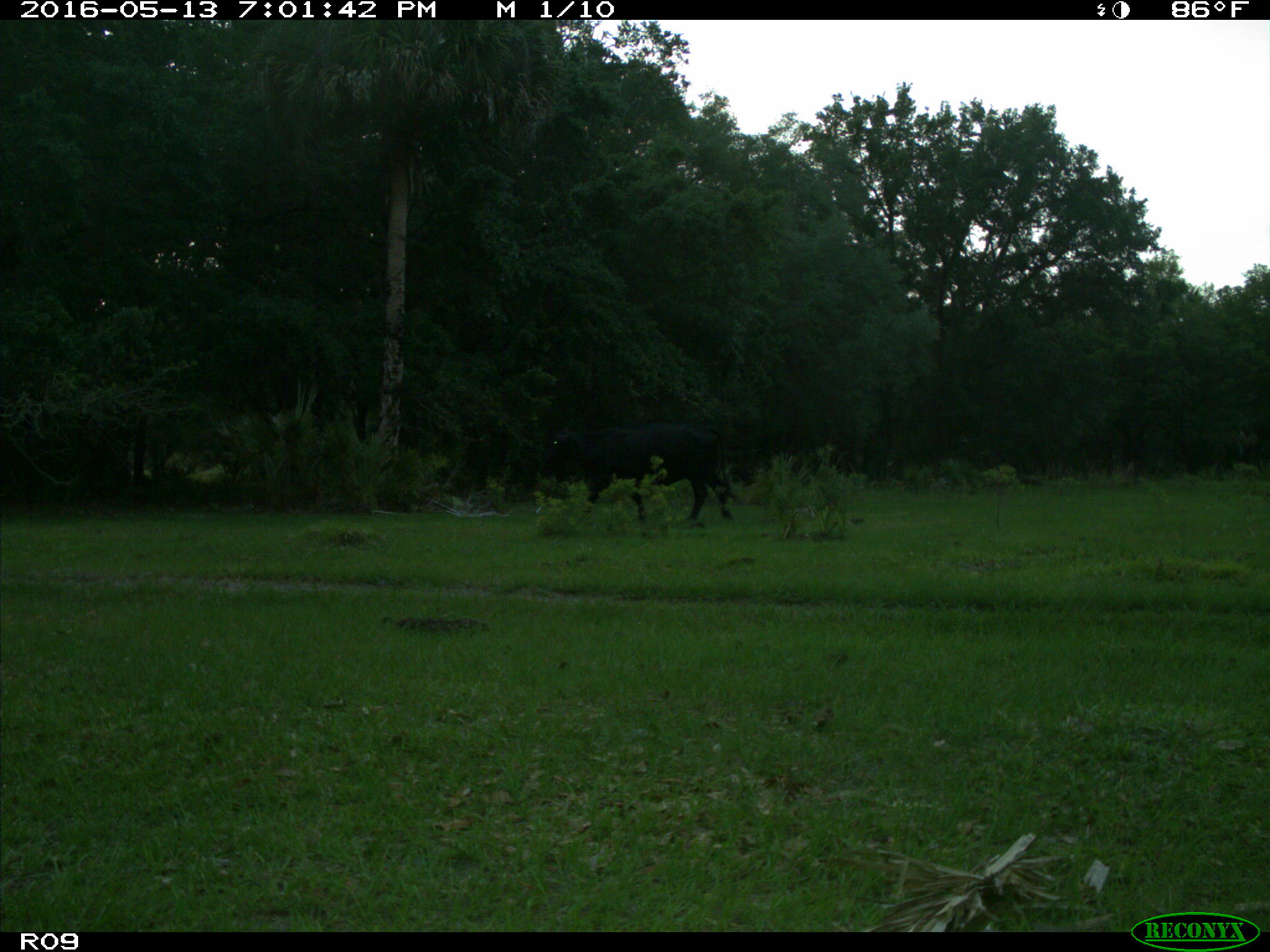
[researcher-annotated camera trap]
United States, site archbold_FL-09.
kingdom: Animalia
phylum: Chordata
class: Mammalia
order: Artiodactyla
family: Bovidae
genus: Bos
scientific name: Bos taurus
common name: domestic cow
Bos taurus (domestic cow).